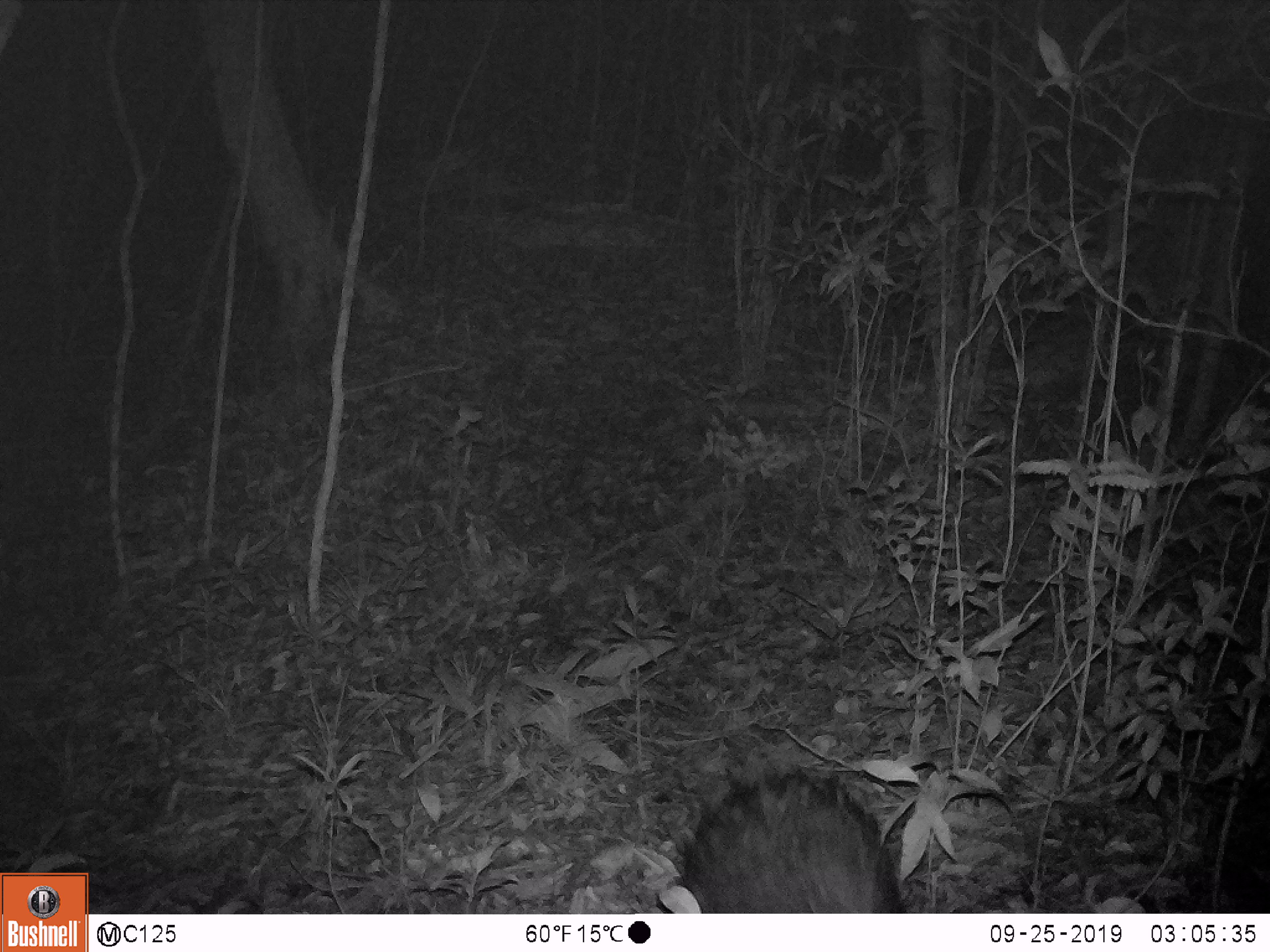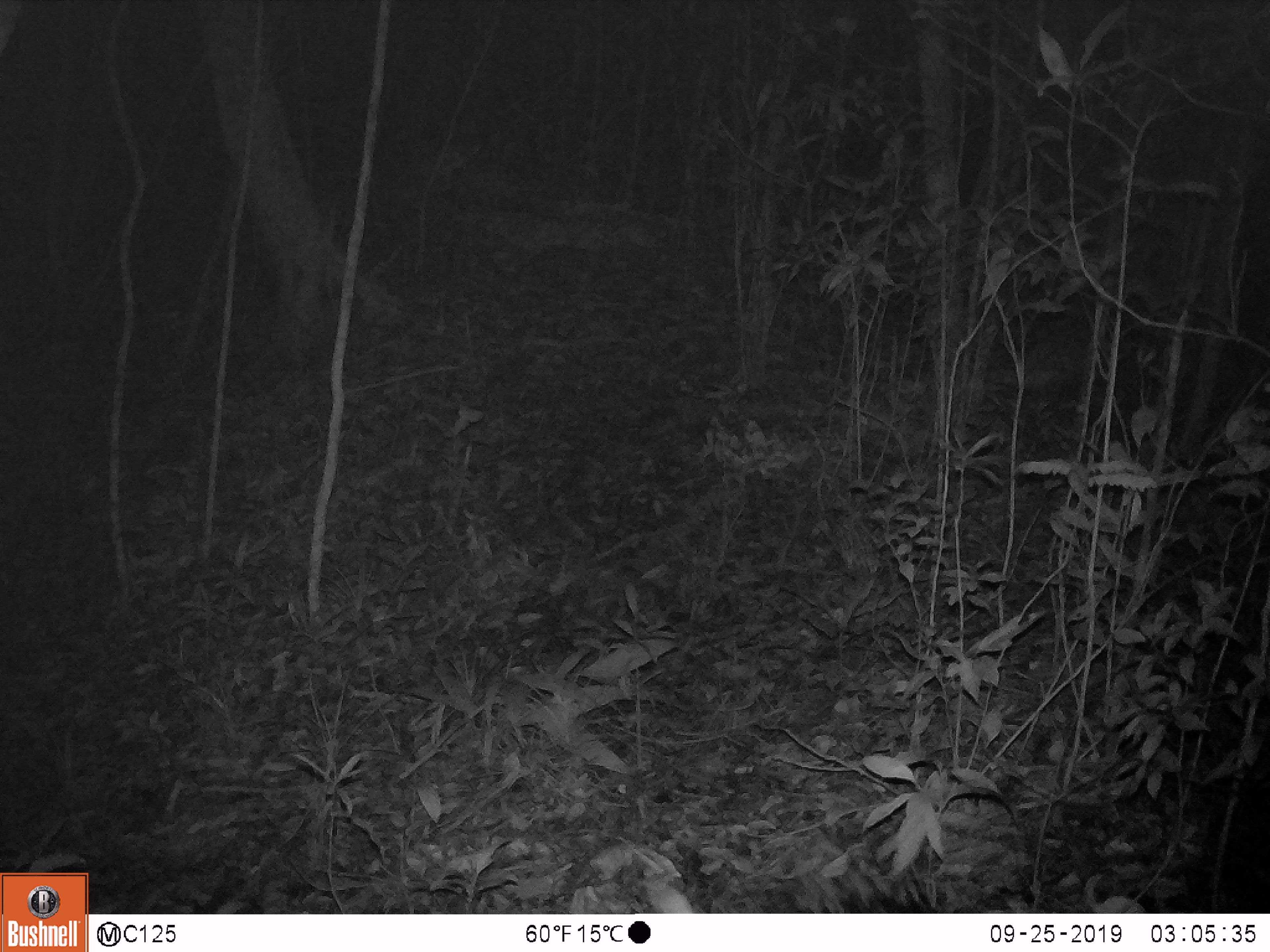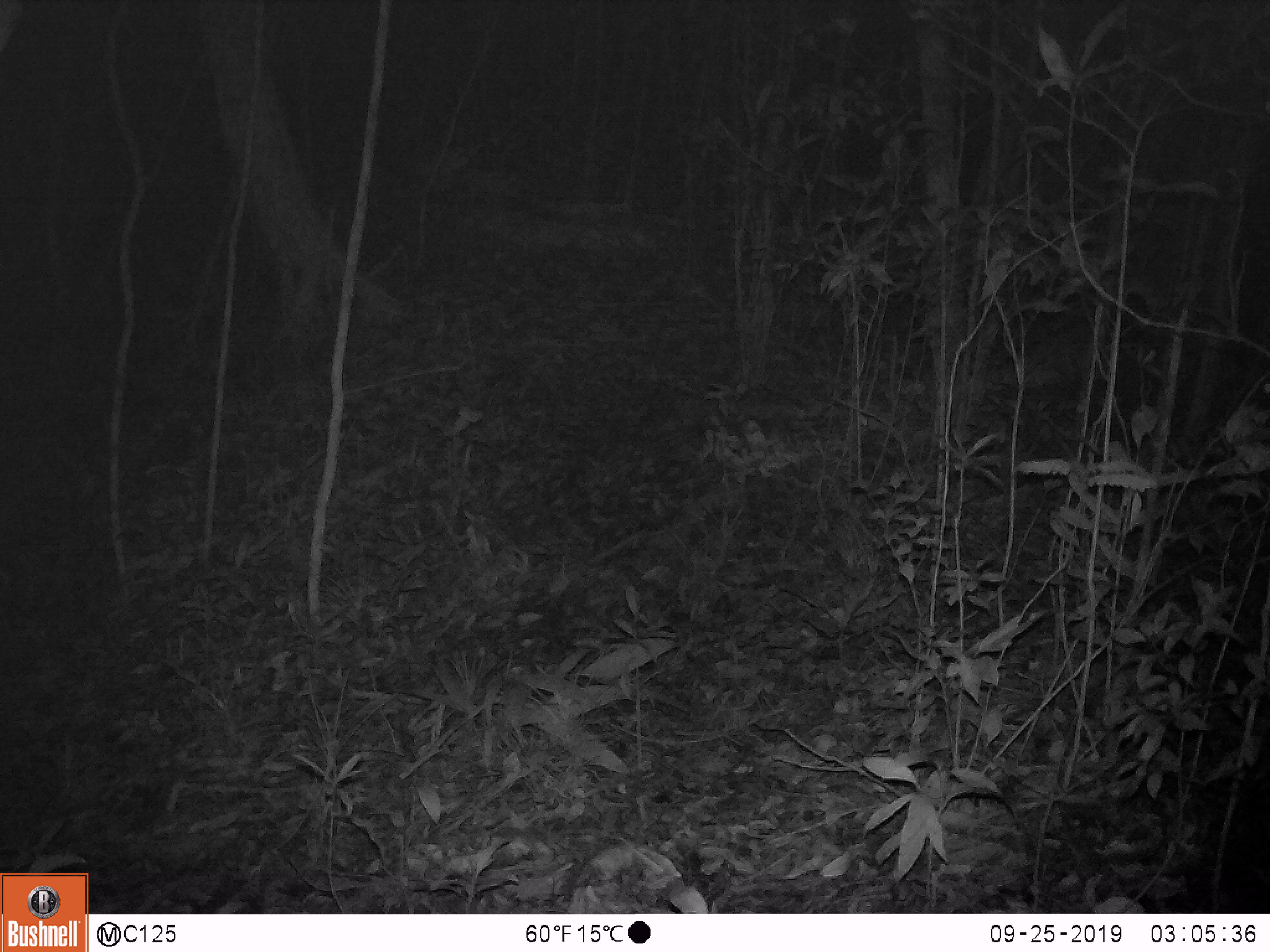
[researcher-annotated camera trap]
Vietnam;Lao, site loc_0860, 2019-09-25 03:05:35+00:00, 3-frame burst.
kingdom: Animalia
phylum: Chordata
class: Mammalia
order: Rodentia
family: Hystricidae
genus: Hystrix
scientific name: Hystrix brachyura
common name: malayan porcupine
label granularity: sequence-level